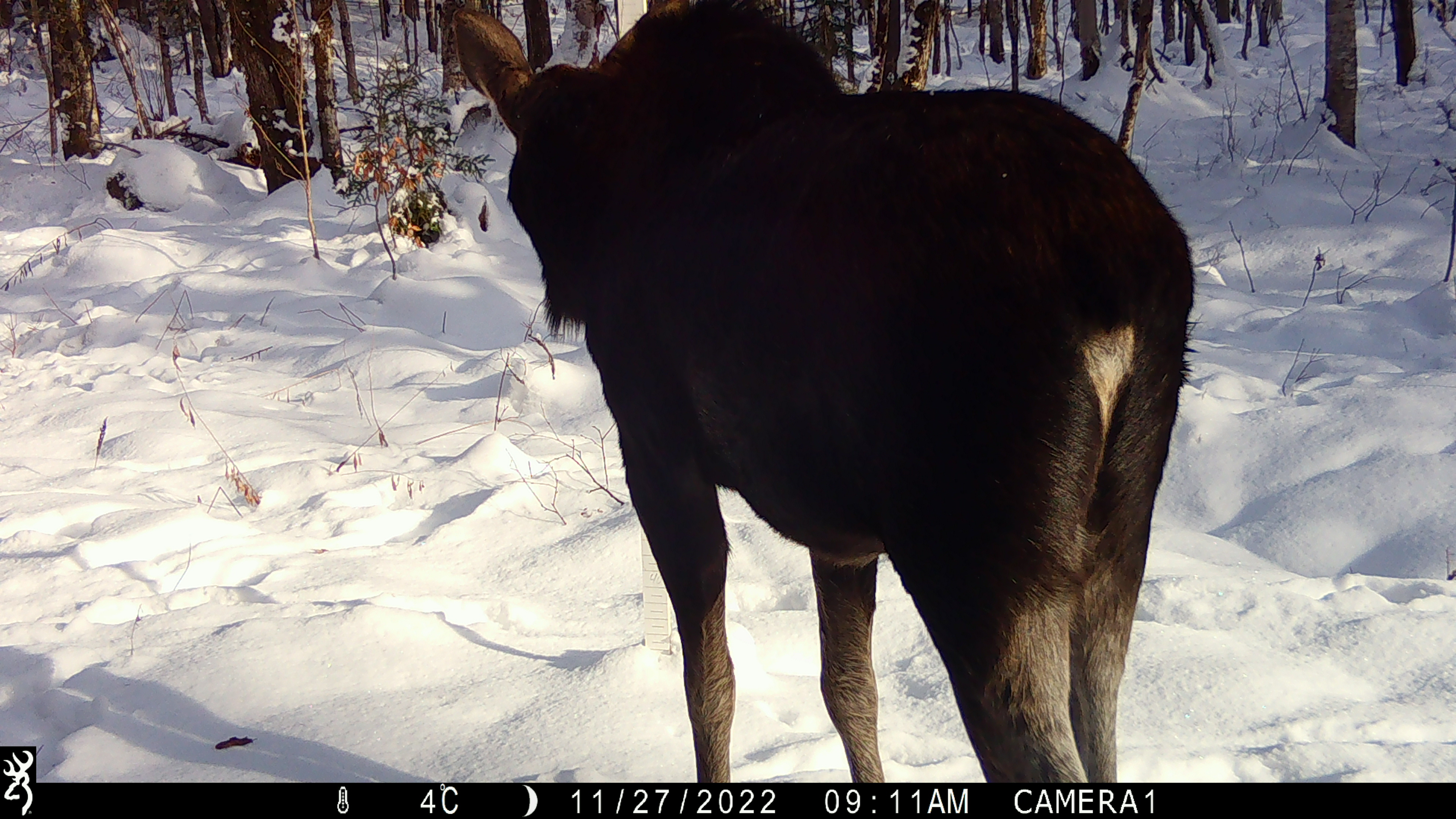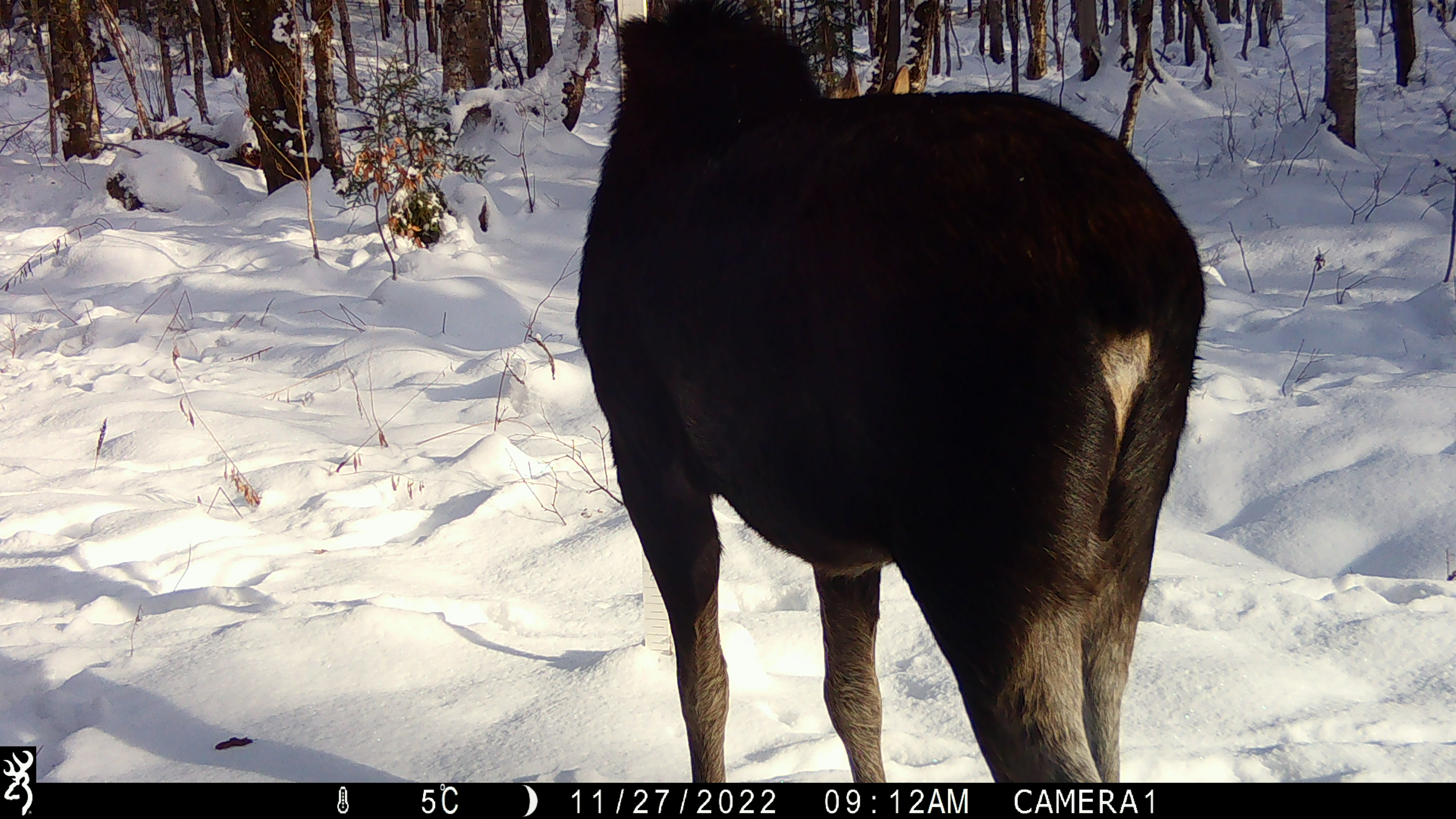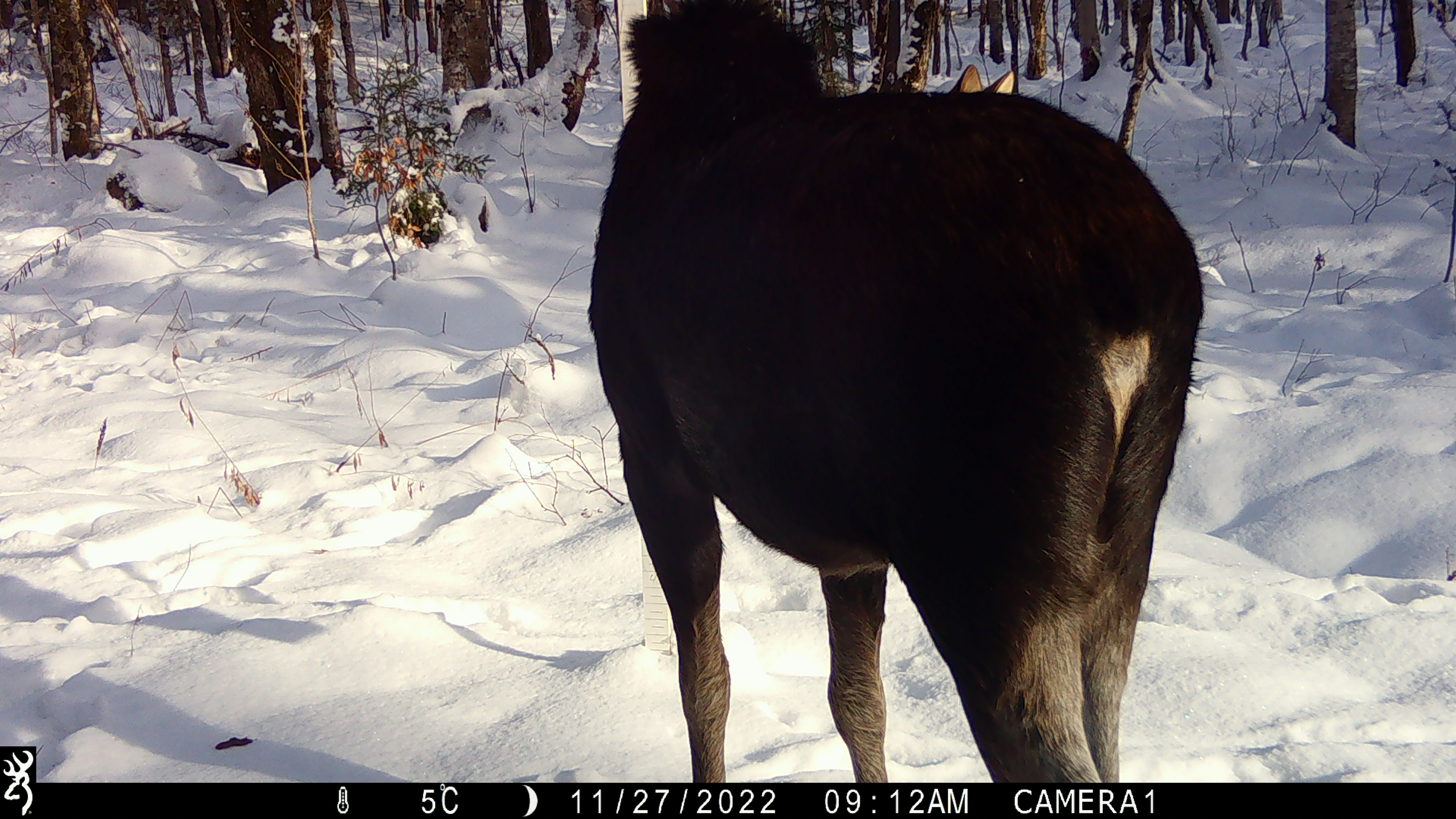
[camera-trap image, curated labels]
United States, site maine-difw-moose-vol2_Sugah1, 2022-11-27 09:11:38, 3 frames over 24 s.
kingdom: Animalia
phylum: Chordata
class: Mammalia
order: Artiodactyla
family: Cervidae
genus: Alces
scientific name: Alces alces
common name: moose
Moose (Alces alces).